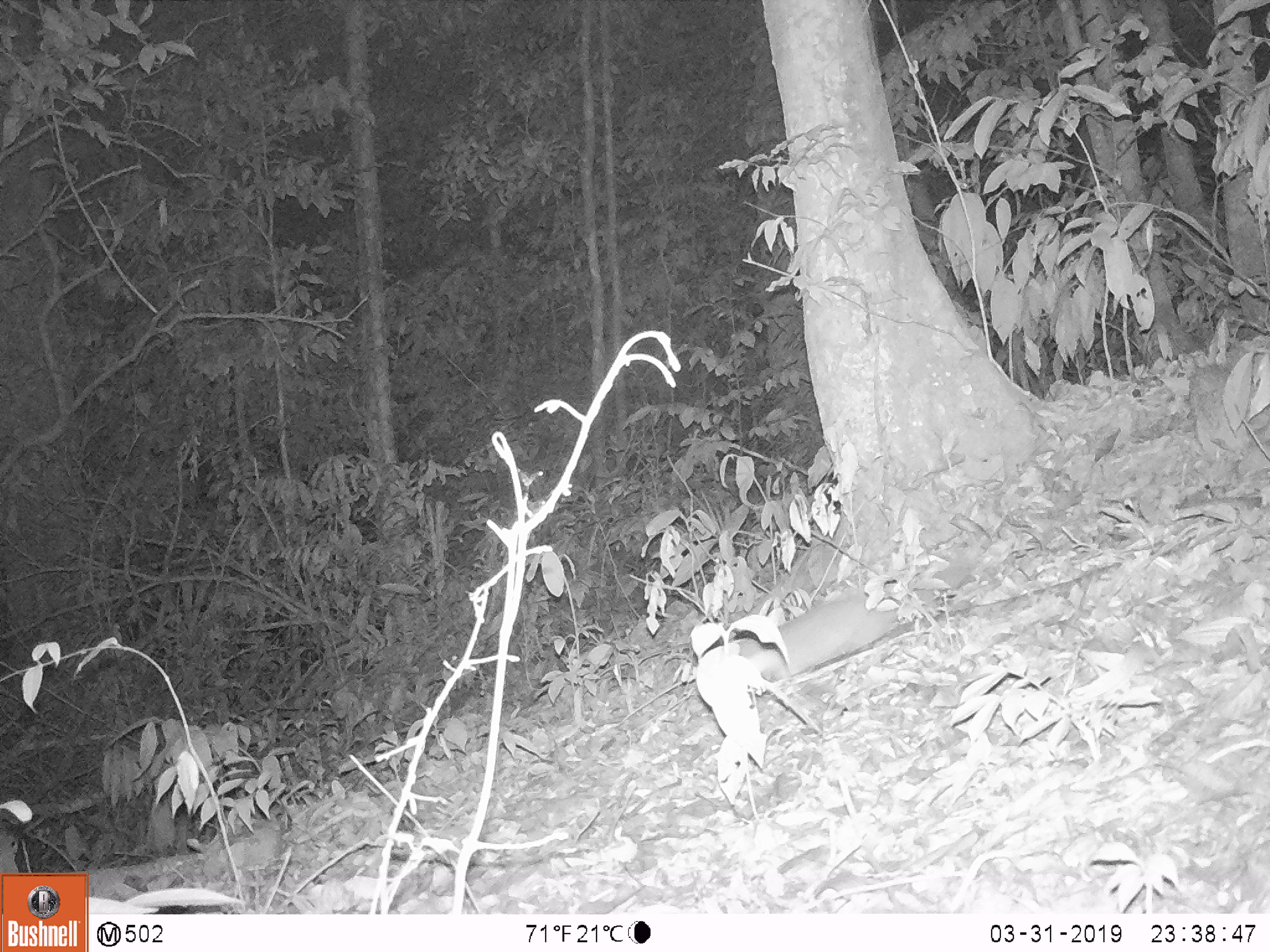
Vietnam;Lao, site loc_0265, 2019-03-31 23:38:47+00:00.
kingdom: Animalia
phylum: Chordata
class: Mammalia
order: Carnivora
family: Mustelidae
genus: Melogale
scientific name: Melogale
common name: ferret badger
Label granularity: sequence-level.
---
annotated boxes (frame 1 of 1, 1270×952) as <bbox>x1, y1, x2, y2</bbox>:
ferret badger: <bbox>734, 553, 975, 683</bbox>